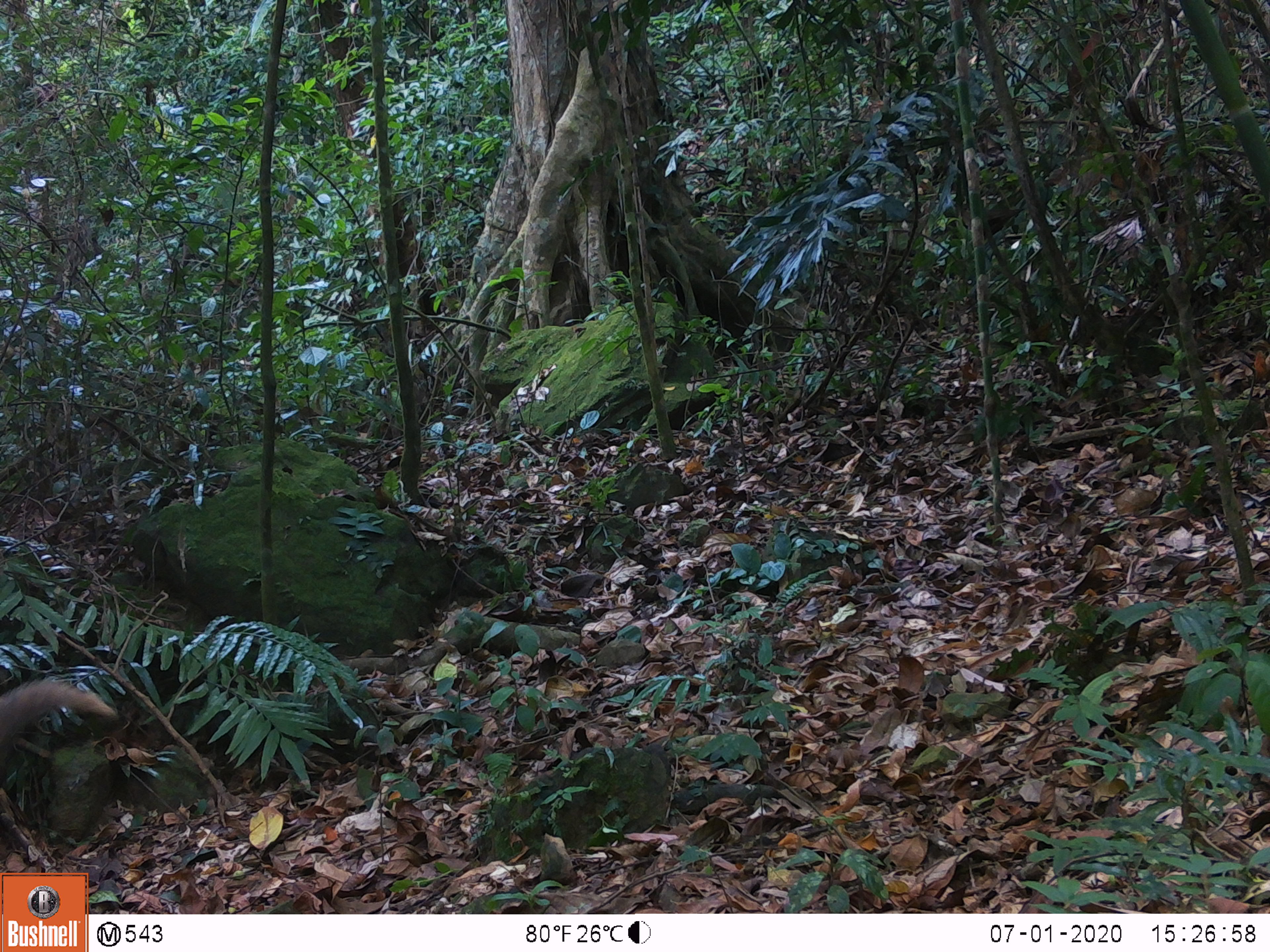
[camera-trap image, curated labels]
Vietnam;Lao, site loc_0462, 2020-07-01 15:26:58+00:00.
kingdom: Animalia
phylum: Chordata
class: Mammalia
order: Carnivora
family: Herpestidae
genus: Urva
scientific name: Urva urva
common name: crab-eating mongoose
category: crab eating mongoose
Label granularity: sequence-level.